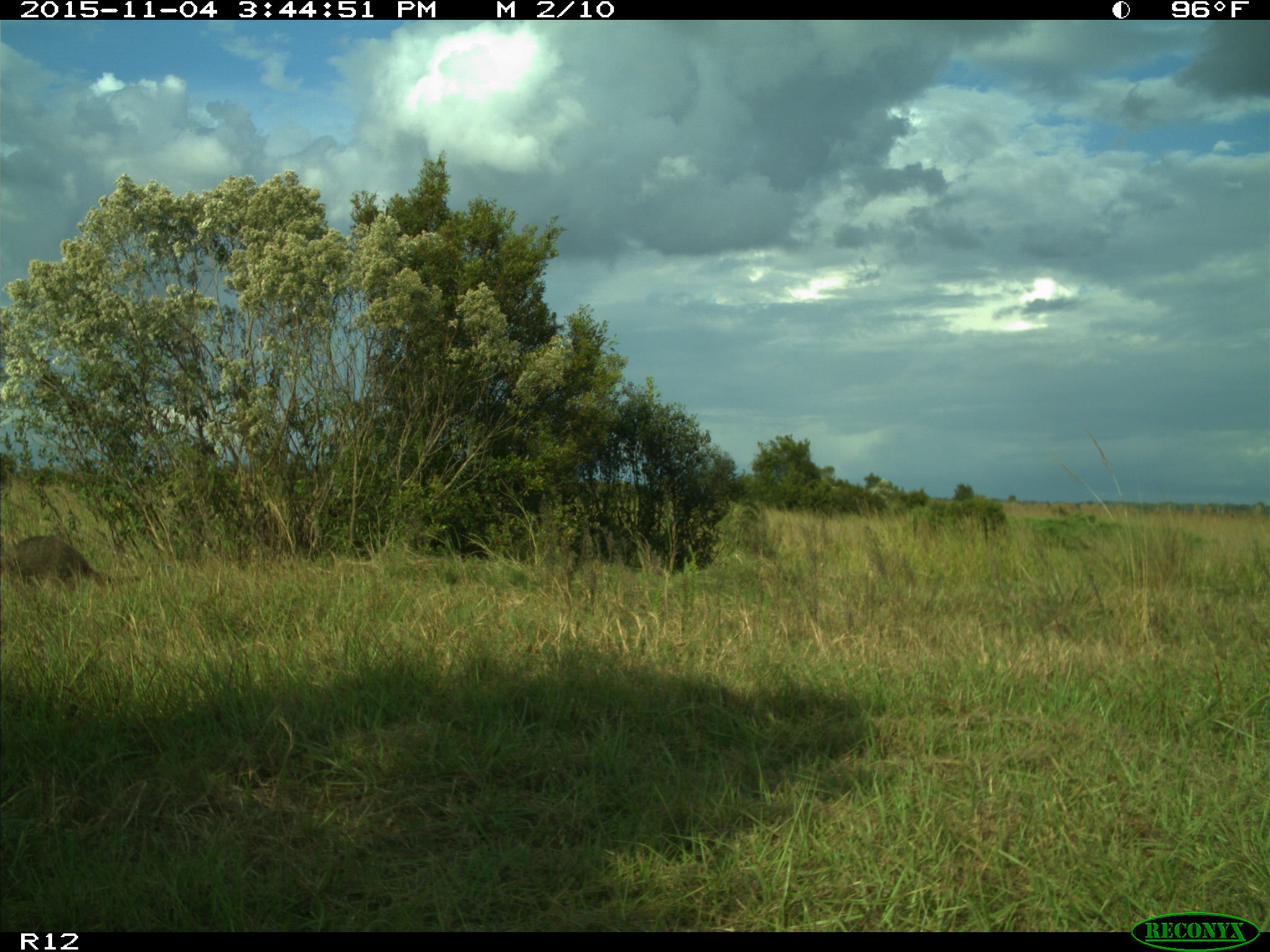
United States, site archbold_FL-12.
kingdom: Animalia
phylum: Chordata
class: Mammalia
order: Carnivora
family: Procyonidae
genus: Procyon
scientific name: Procyon lotor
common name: common raccoon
Procyon lotor (common raccoon).